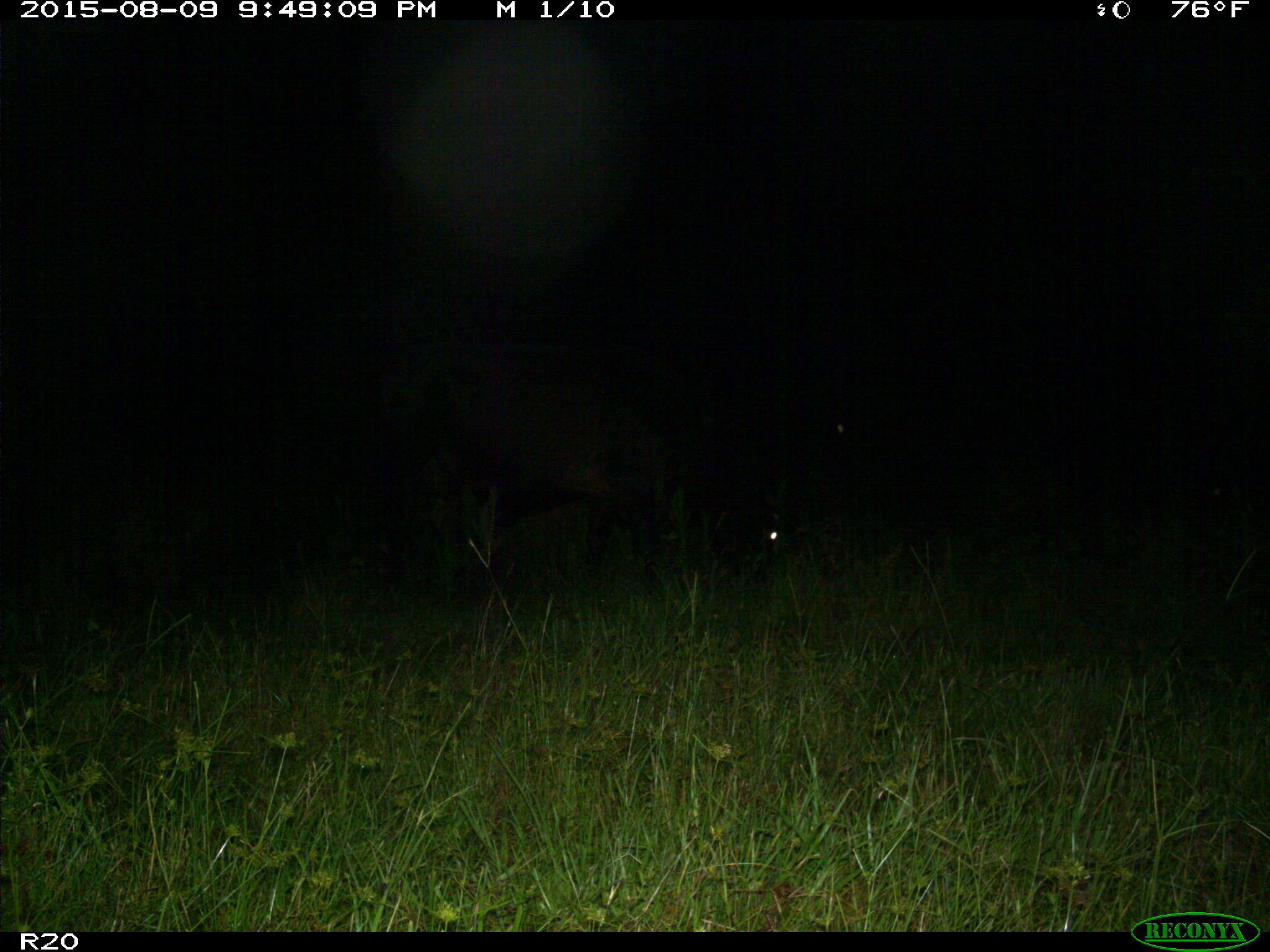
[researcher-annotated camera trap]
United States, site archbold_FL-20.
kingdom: Animalia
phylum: Chordata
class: Mammalia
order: Artiodactyla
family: Bovidae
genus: Bos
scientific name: Bos taurus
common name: domestic cow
Bos taurus (domestic cow).